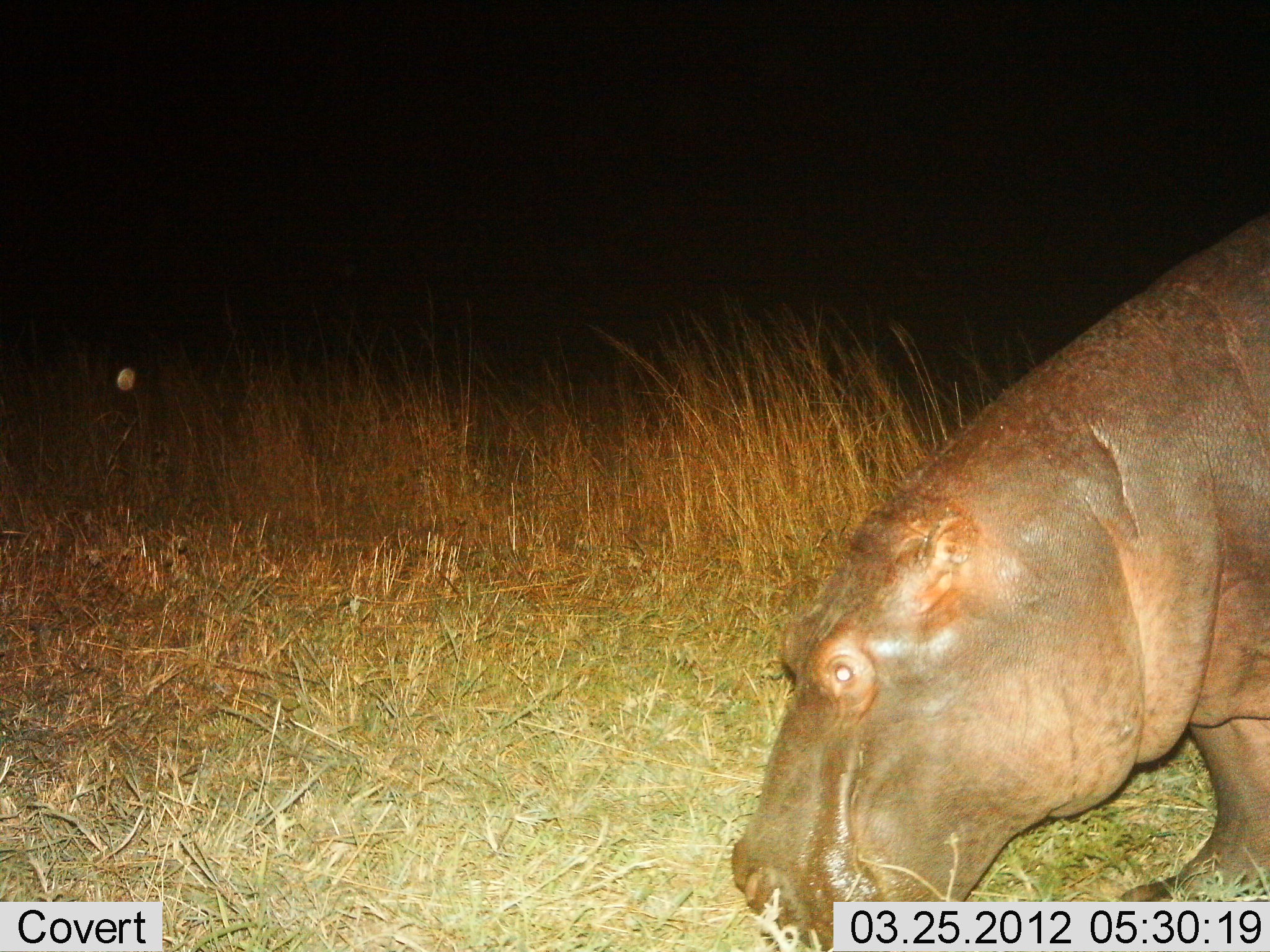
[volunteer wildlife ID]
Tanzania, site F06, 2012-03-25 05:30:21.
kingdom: Animalia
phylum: Chordata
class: Mammalia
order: Artiodactyla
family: Hippopotamidae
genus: Hippopotamus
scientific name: Hippopotamus amphibius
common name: hippopotamus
Hippopotamus (Hippopotamus amphibius), count 1. Behavior (volunteer vote fractions): standing 25%, resting 0%, moving 25%, interacting 0%. Young present (vote fraction): 0%. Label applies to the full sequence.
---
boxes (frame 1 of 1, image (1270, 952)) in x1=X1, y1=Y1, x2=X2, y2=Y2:
animal: x1=725, y1=204, x2=1270, y2=952